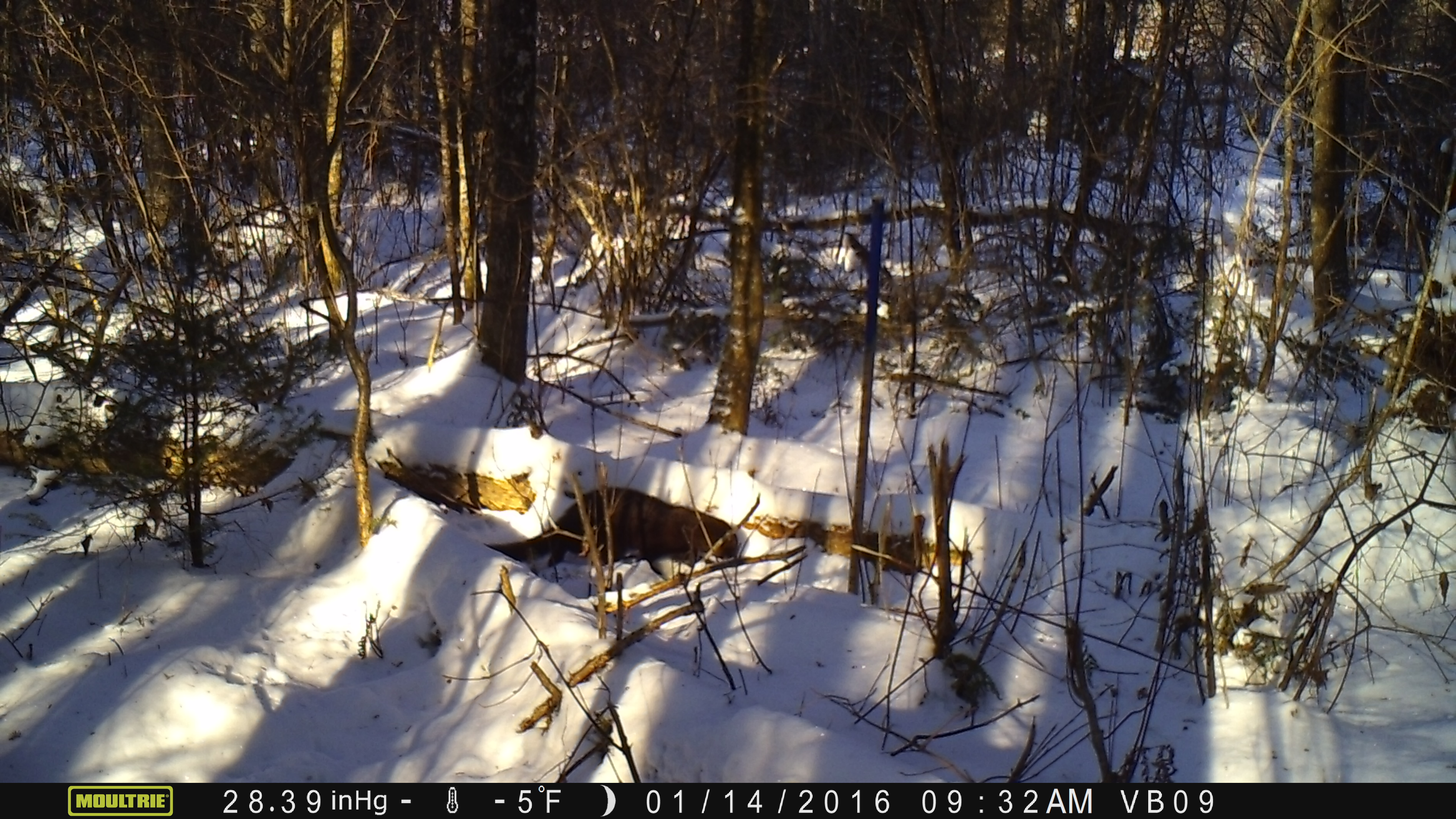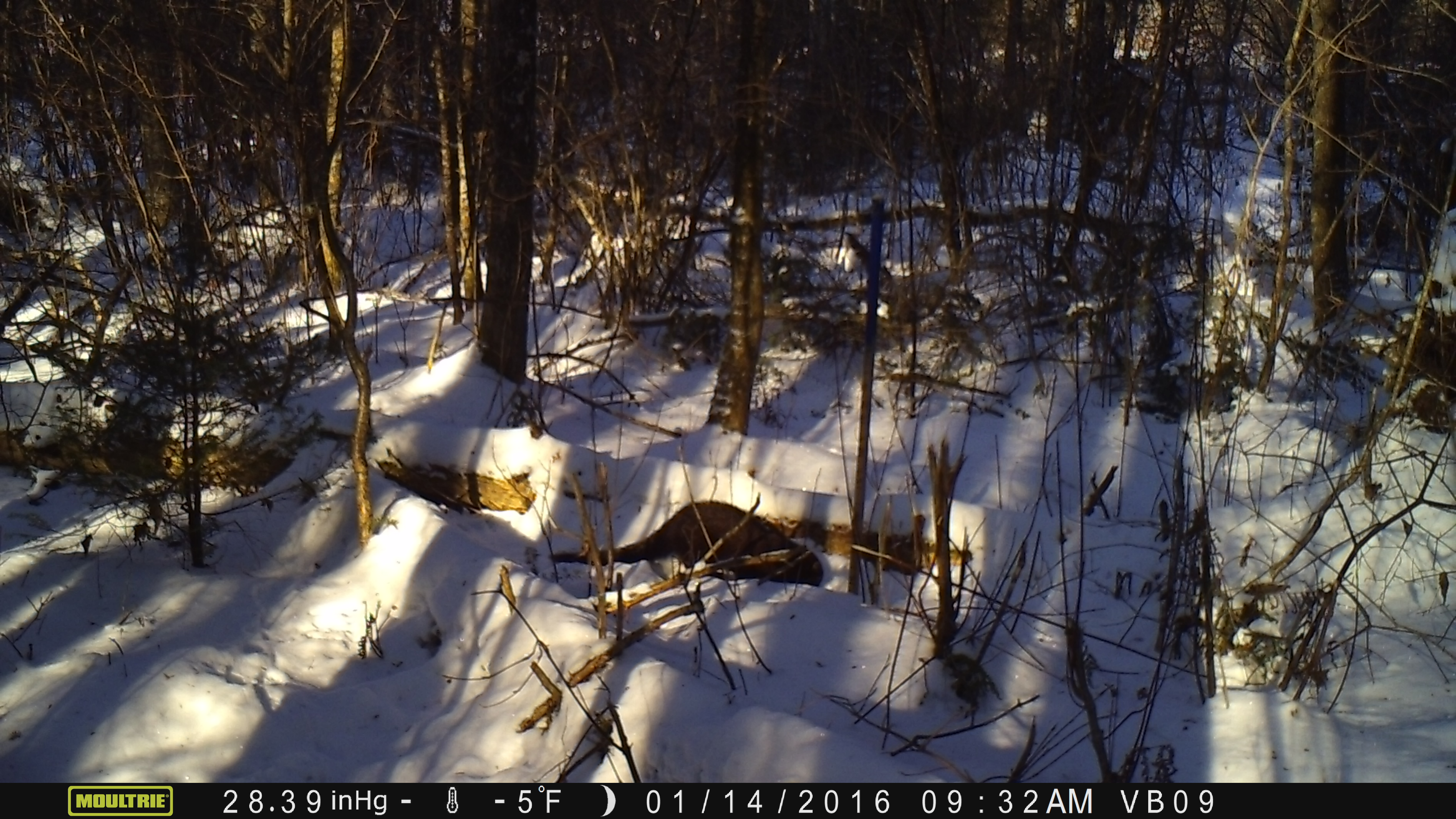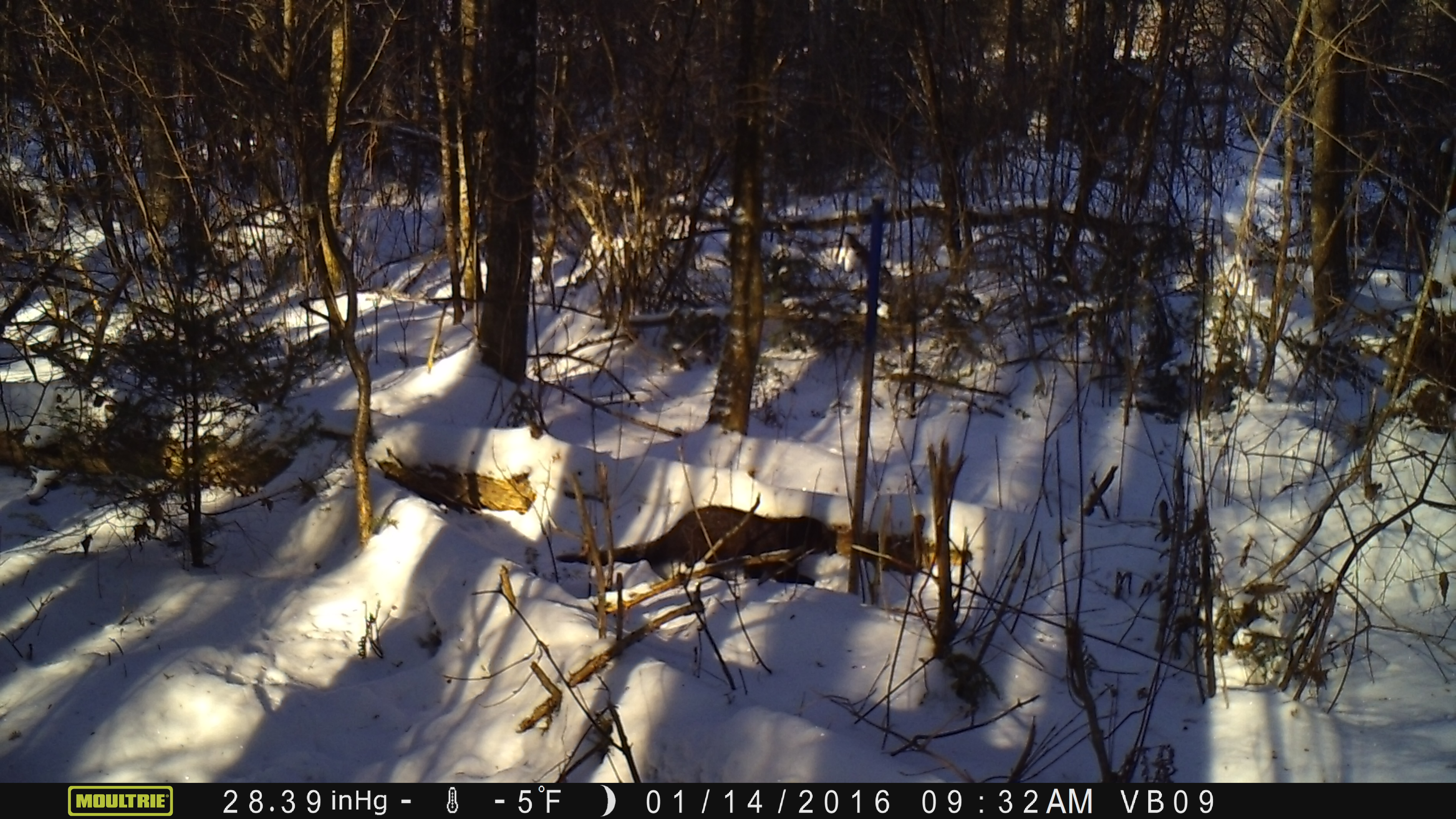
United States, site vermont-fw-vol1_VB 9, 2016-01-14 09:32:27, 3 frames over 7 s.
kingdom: Animalia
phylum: Chordata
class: Mammalia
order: Carnivora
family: Mustelidae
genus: Pekania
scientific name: Pekania pennanti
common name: fisher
Fisher (Pekania pennanti).